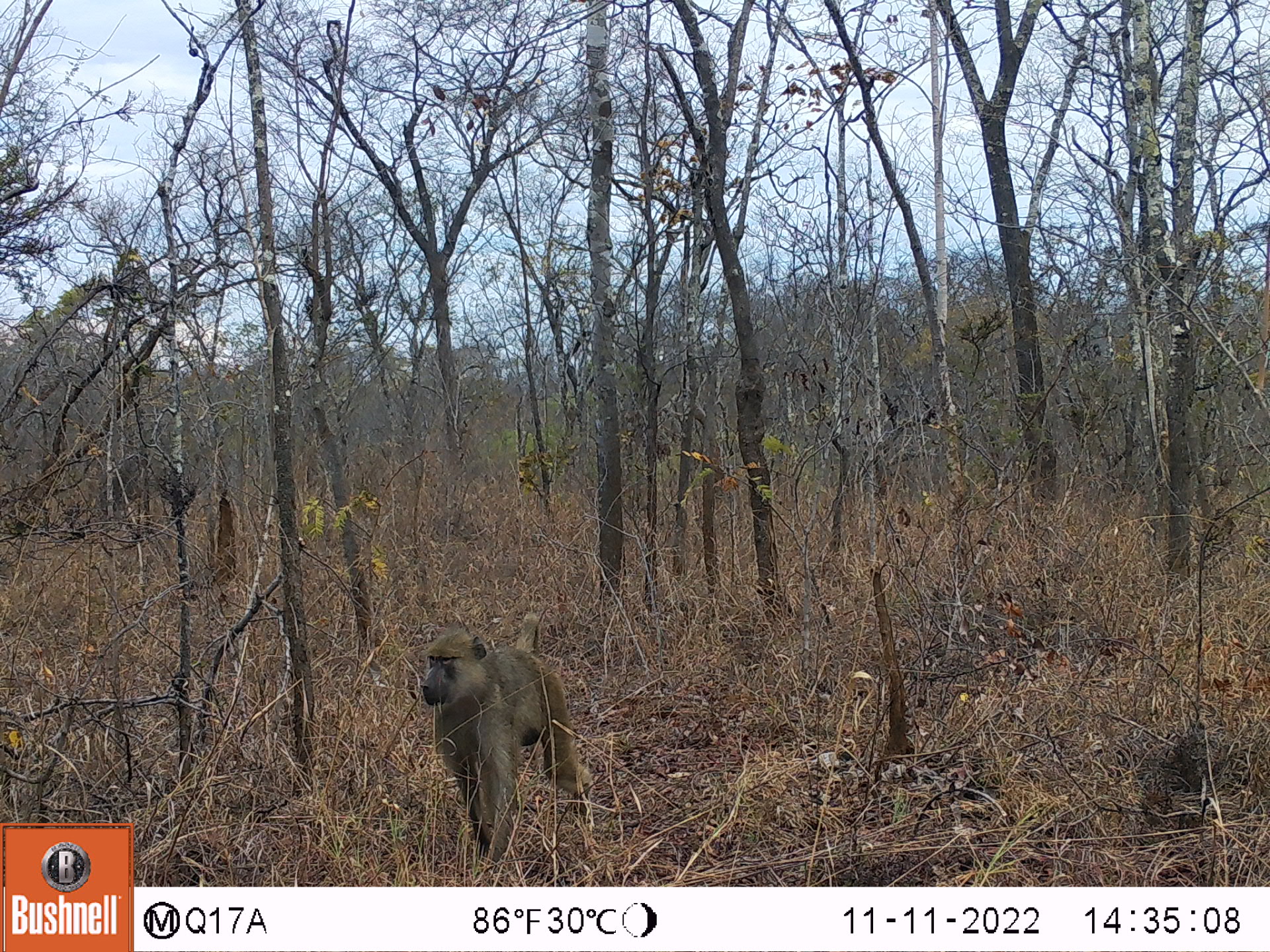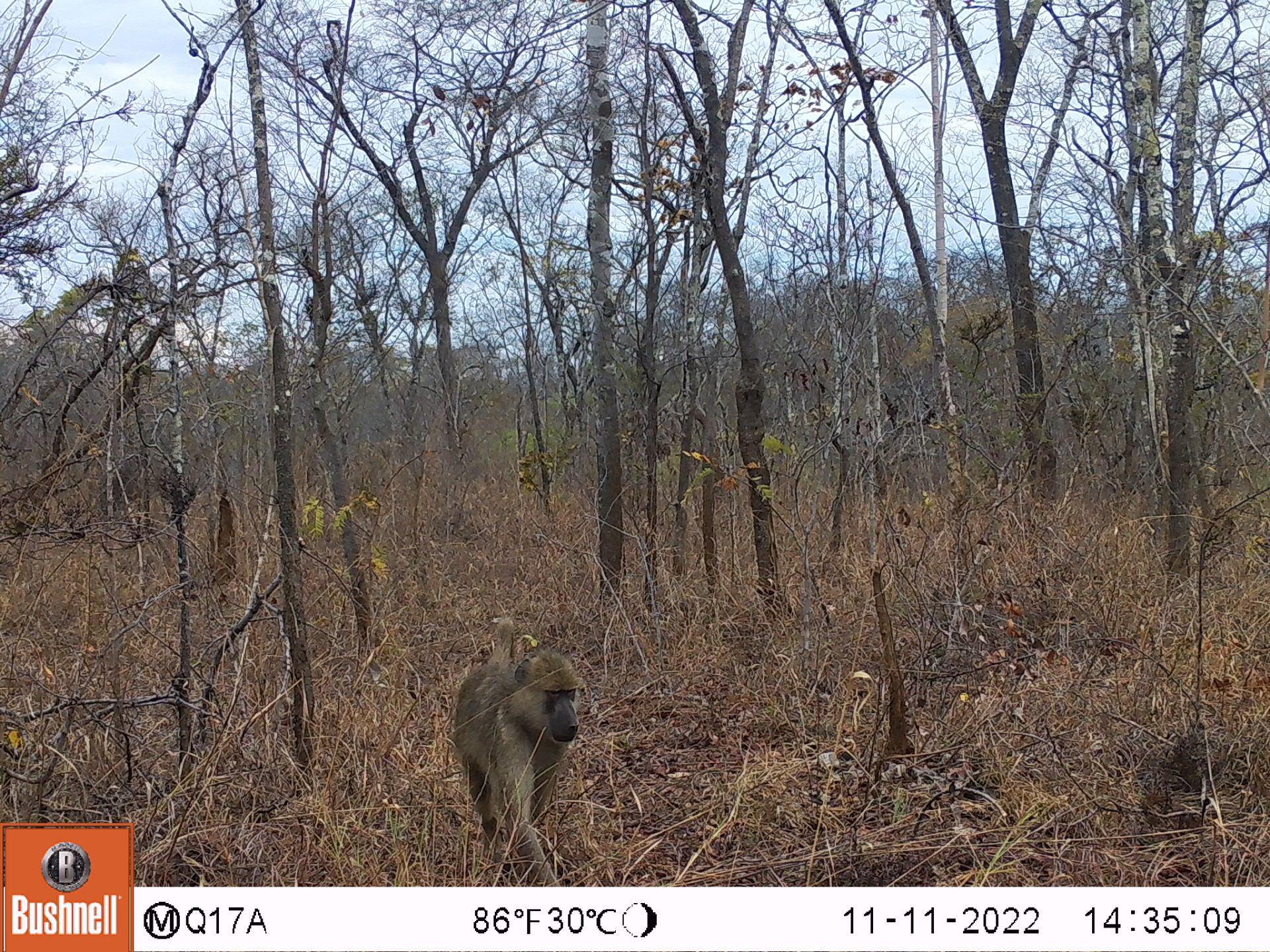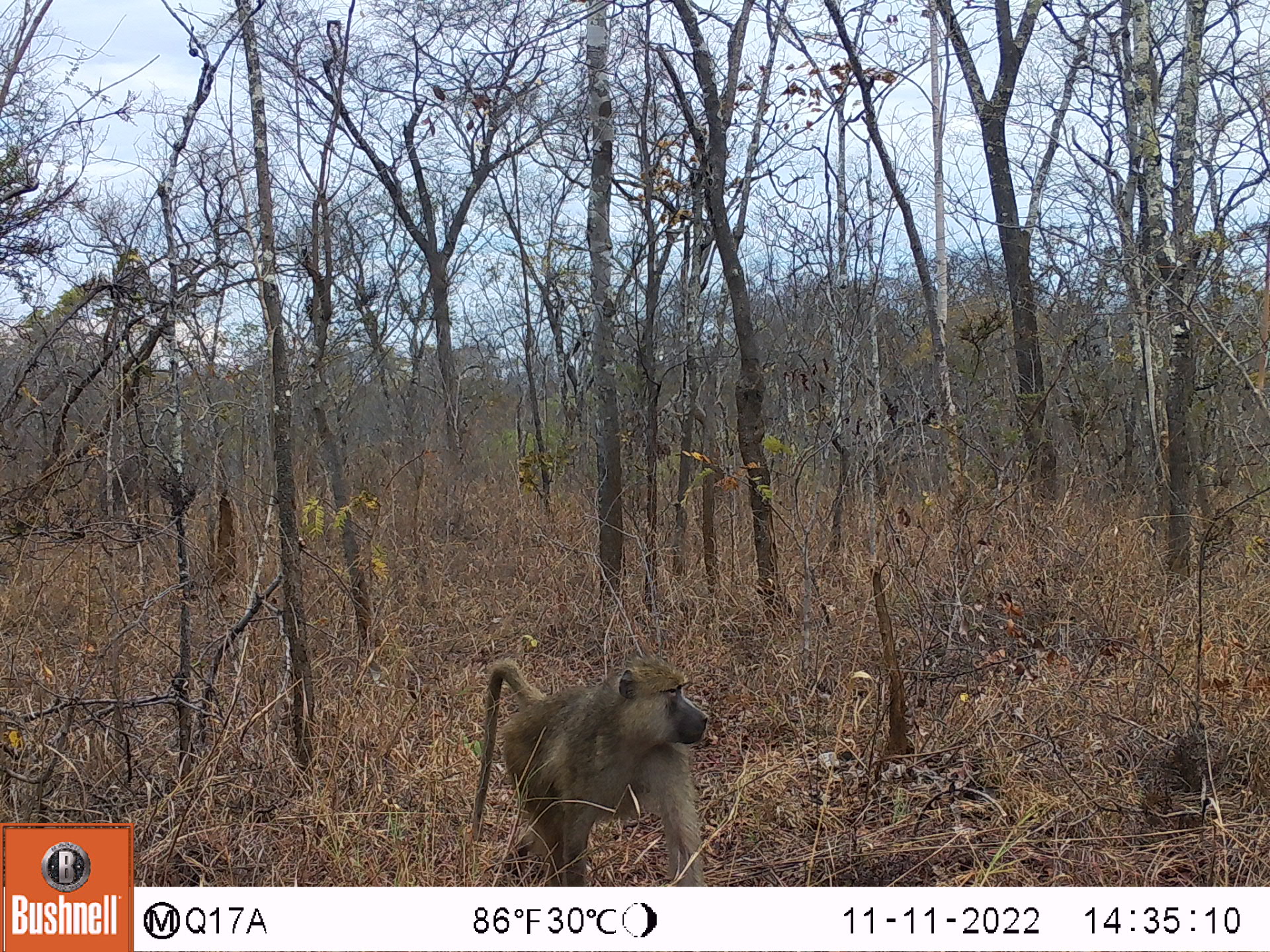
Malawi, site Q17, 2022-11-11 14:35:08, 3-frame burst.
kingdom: Animalia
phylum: Chordata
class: Mammalia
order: Primates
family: Cercopithecidae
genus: Papio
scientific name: Papio cynocephalus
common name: yellow baboon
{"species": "yellow baboon (Papio cynocephalus)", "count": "1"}